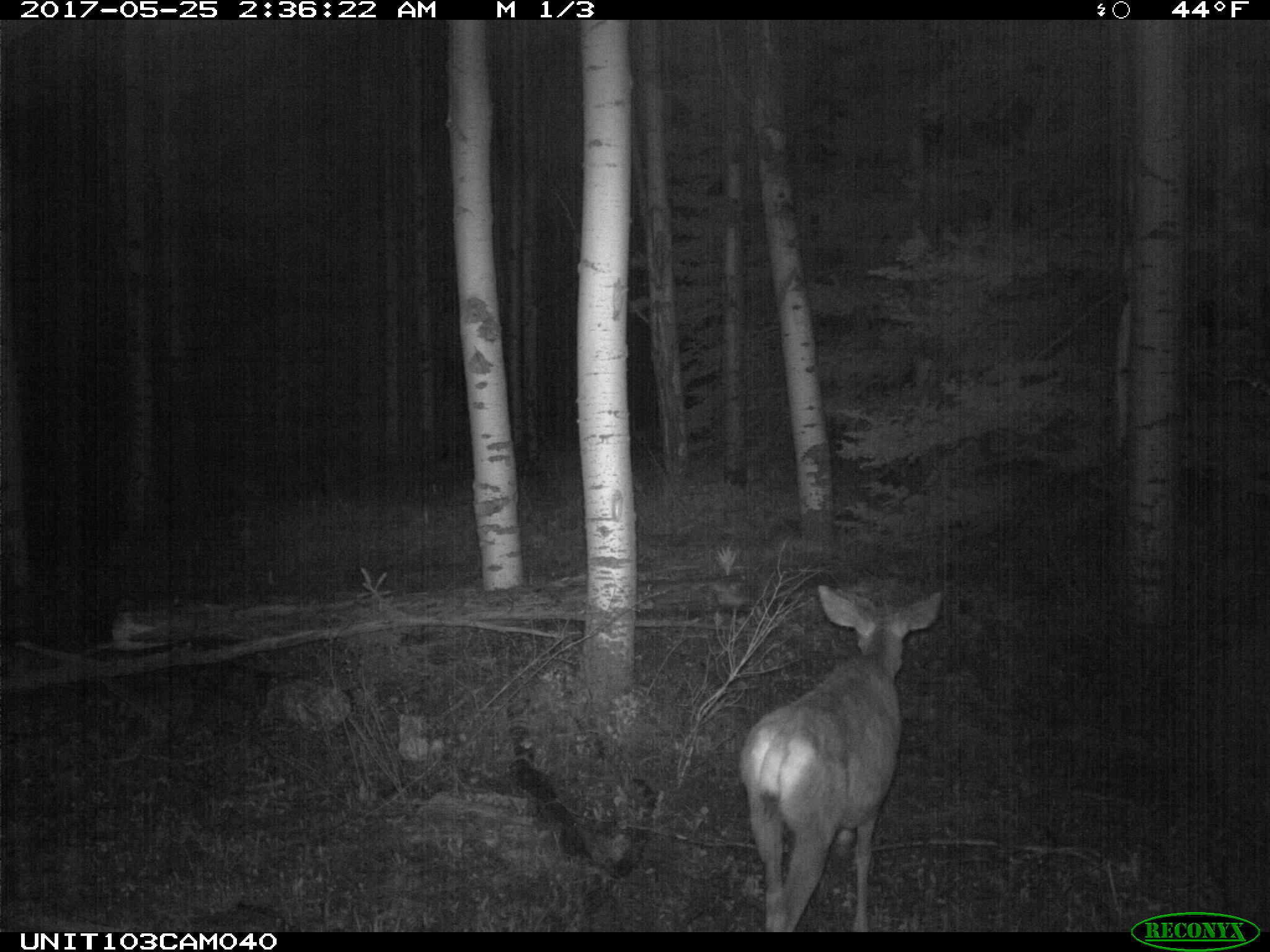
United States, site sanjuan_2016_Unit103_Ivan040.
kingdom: Animalia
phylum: Chordata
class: Mammalia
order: Artiodactyla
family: Cervidae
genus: Odocoileus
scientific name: Odocoileus hemionus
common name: mule deer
Odocoileus hemionus (mule deer).